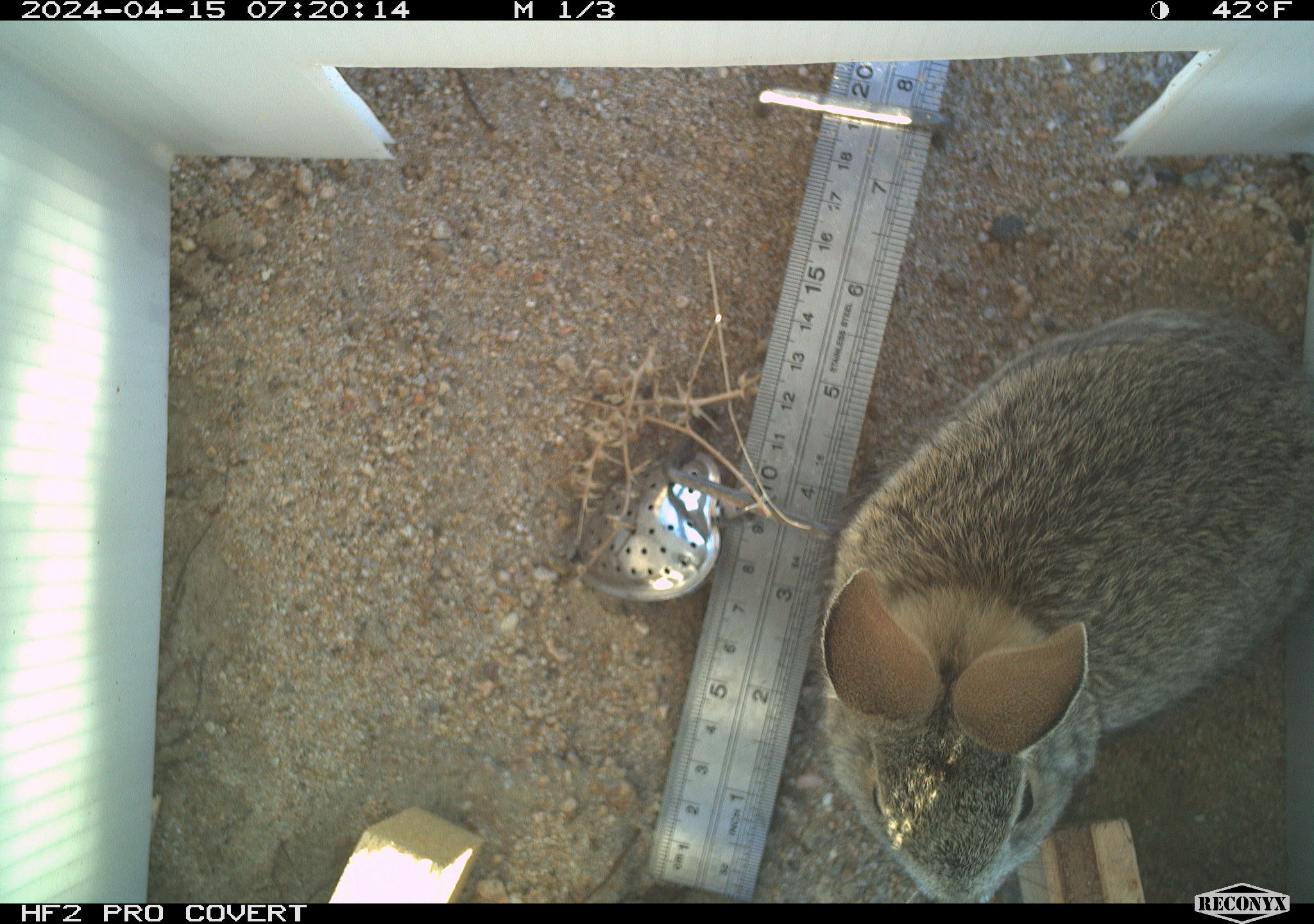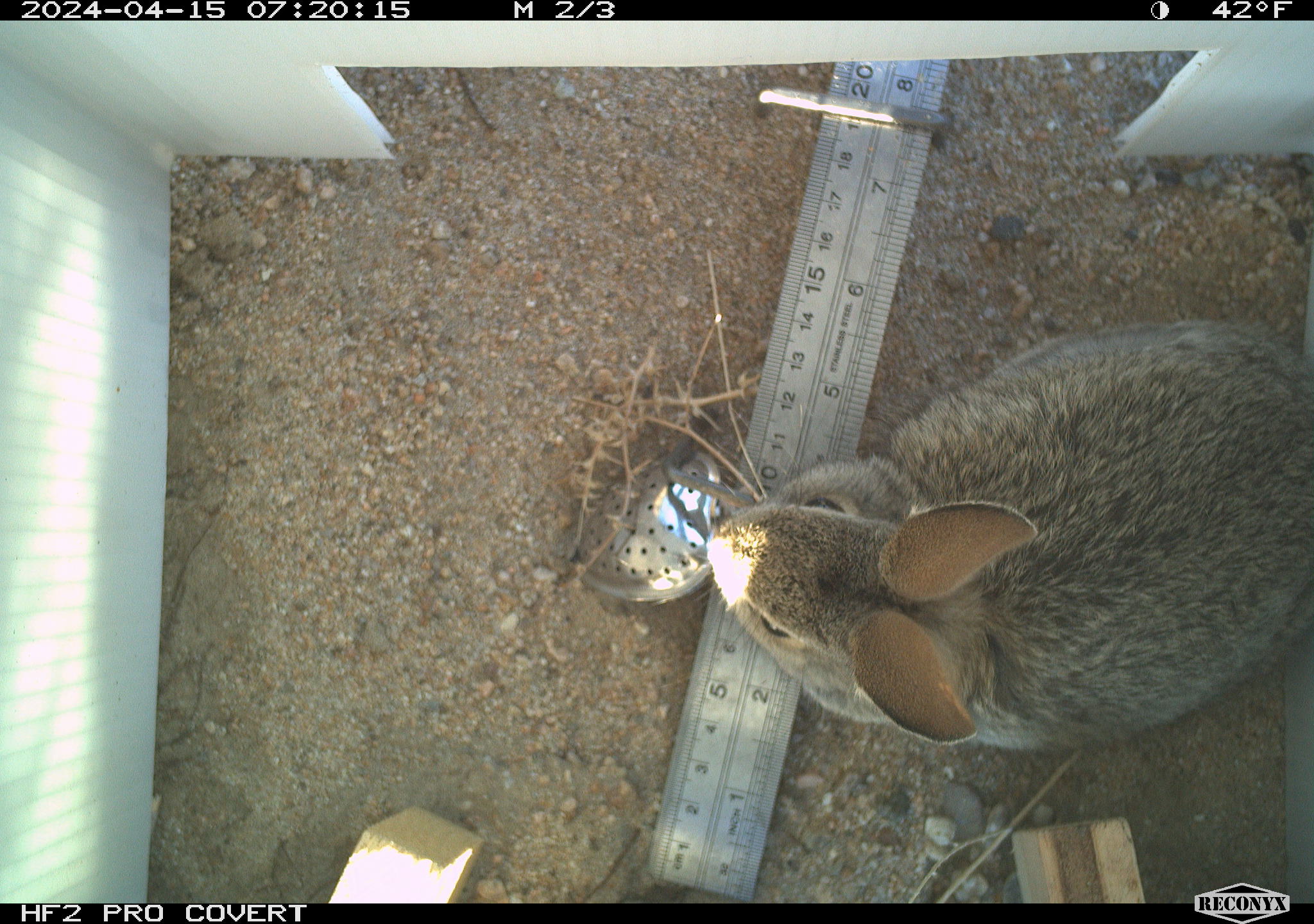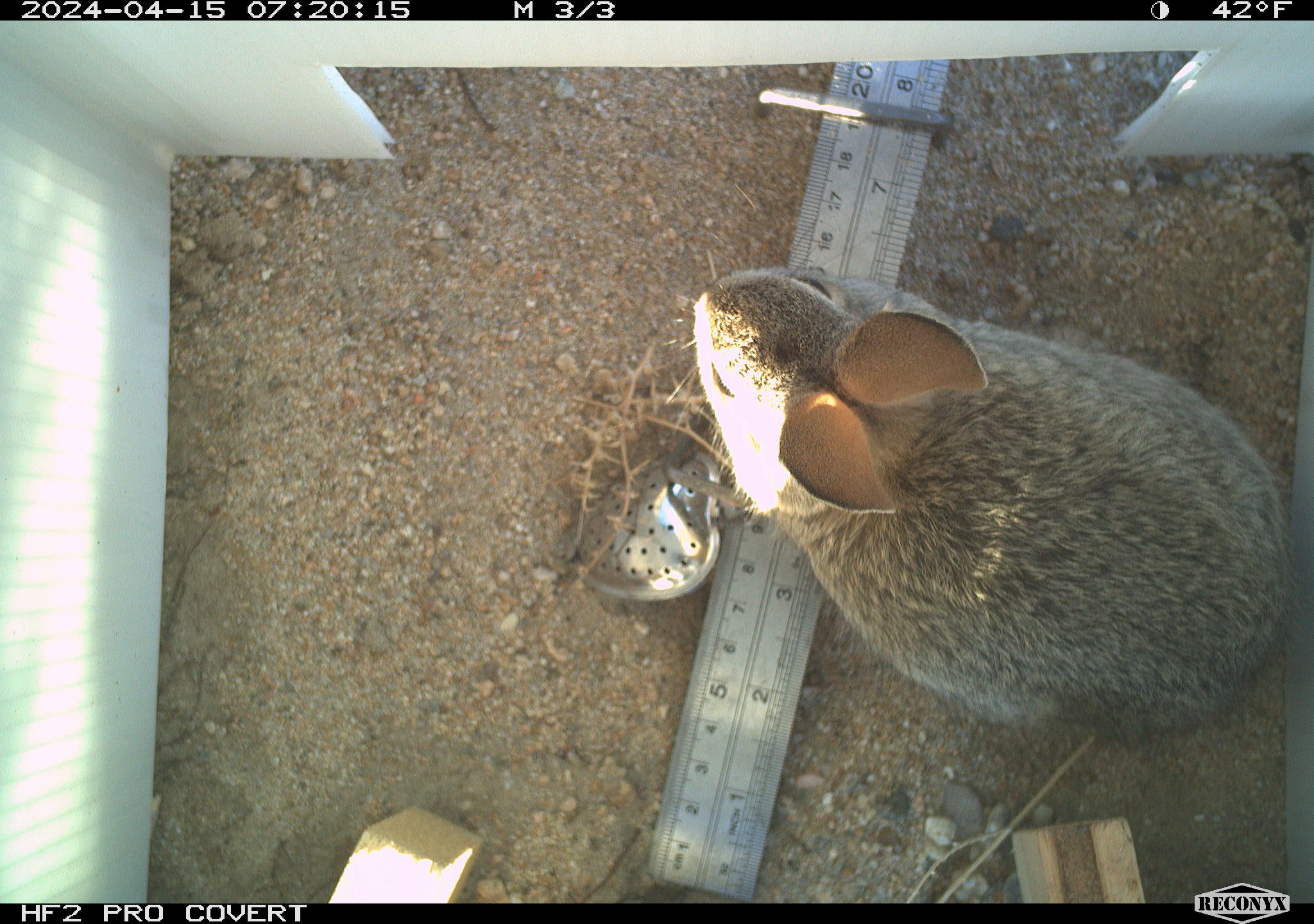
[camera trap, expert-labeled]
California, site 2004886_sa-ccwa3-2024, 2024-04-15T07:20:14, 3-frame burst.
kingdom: Animalia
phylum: Chordata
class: Mammalia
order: Lagomorpha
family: Leporidae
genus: Sylvilagus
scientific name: Sylvilagus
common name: cottontail rabbits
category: sylvilagus species